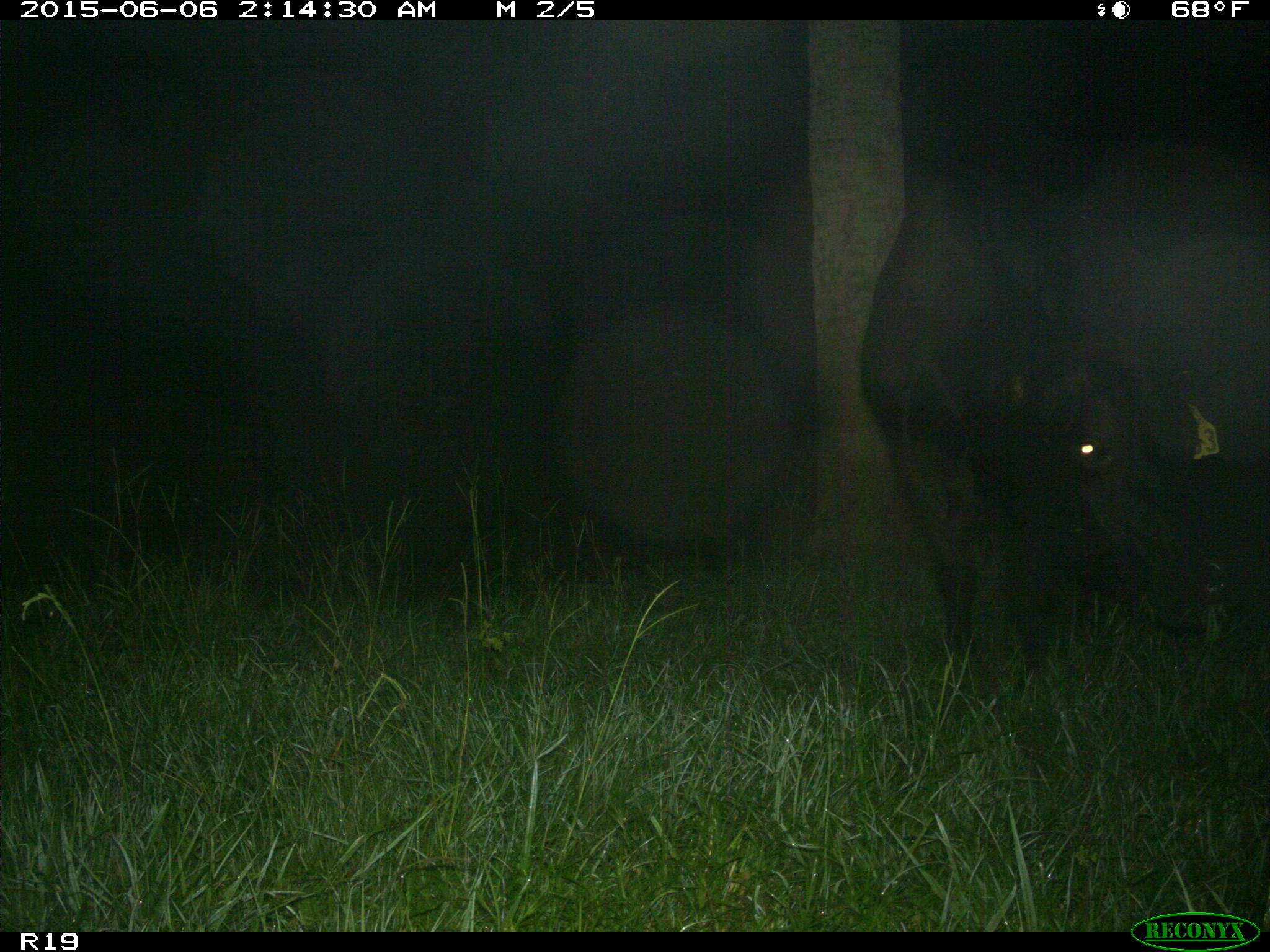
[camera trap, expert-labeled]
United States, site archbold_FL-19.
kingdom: Animalia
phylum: Chordata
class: Mammalia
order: Artiodactyla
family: Bovidae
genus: Bos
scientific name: Bos taurus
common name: domestic cow